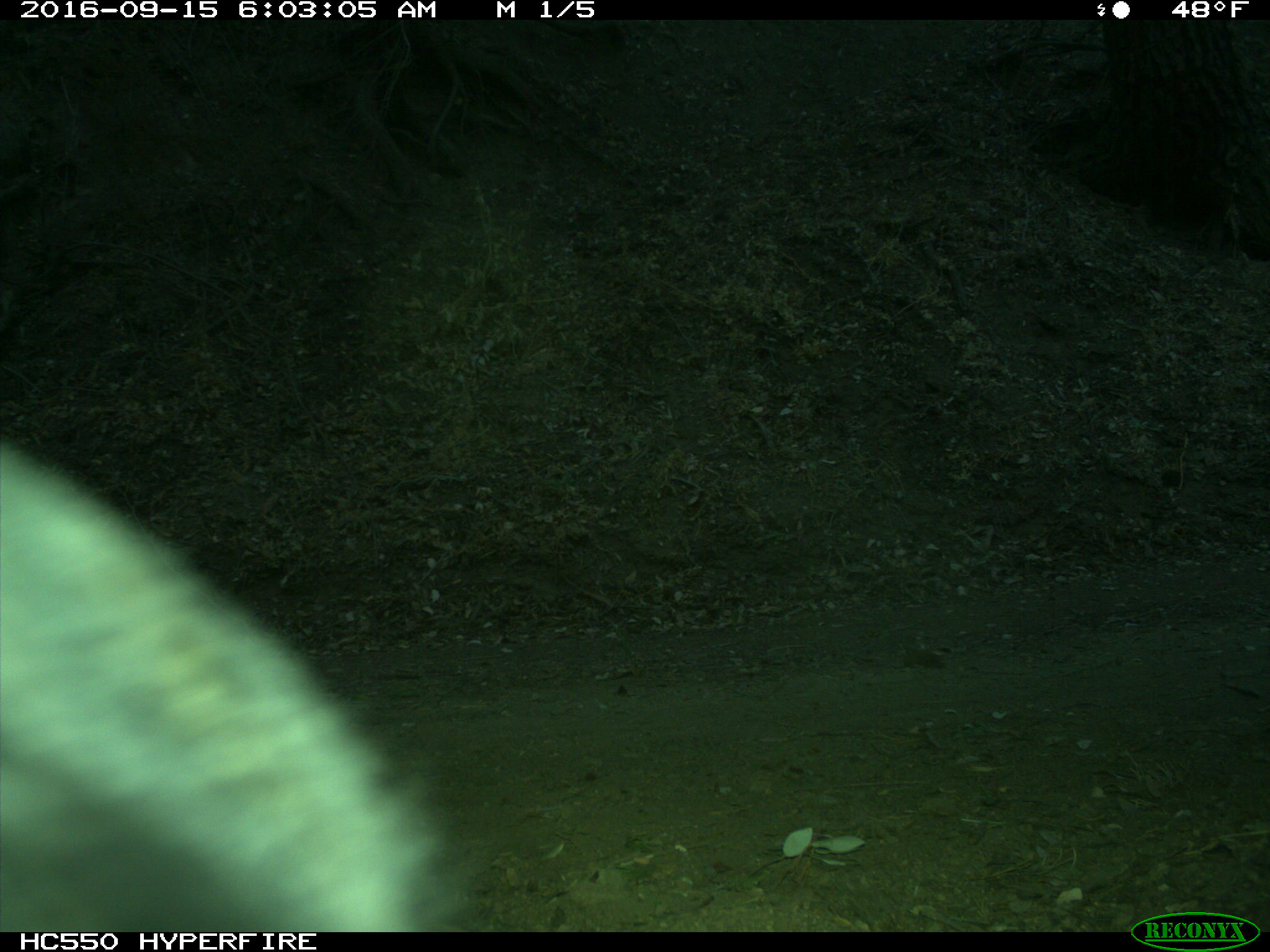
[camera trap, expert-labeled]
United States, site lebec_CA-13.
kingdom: Animalia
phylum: Chordata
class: Mammalia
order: Carnivora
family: Ursidae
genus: Ursus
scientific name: Ursus americanus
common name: american black bear